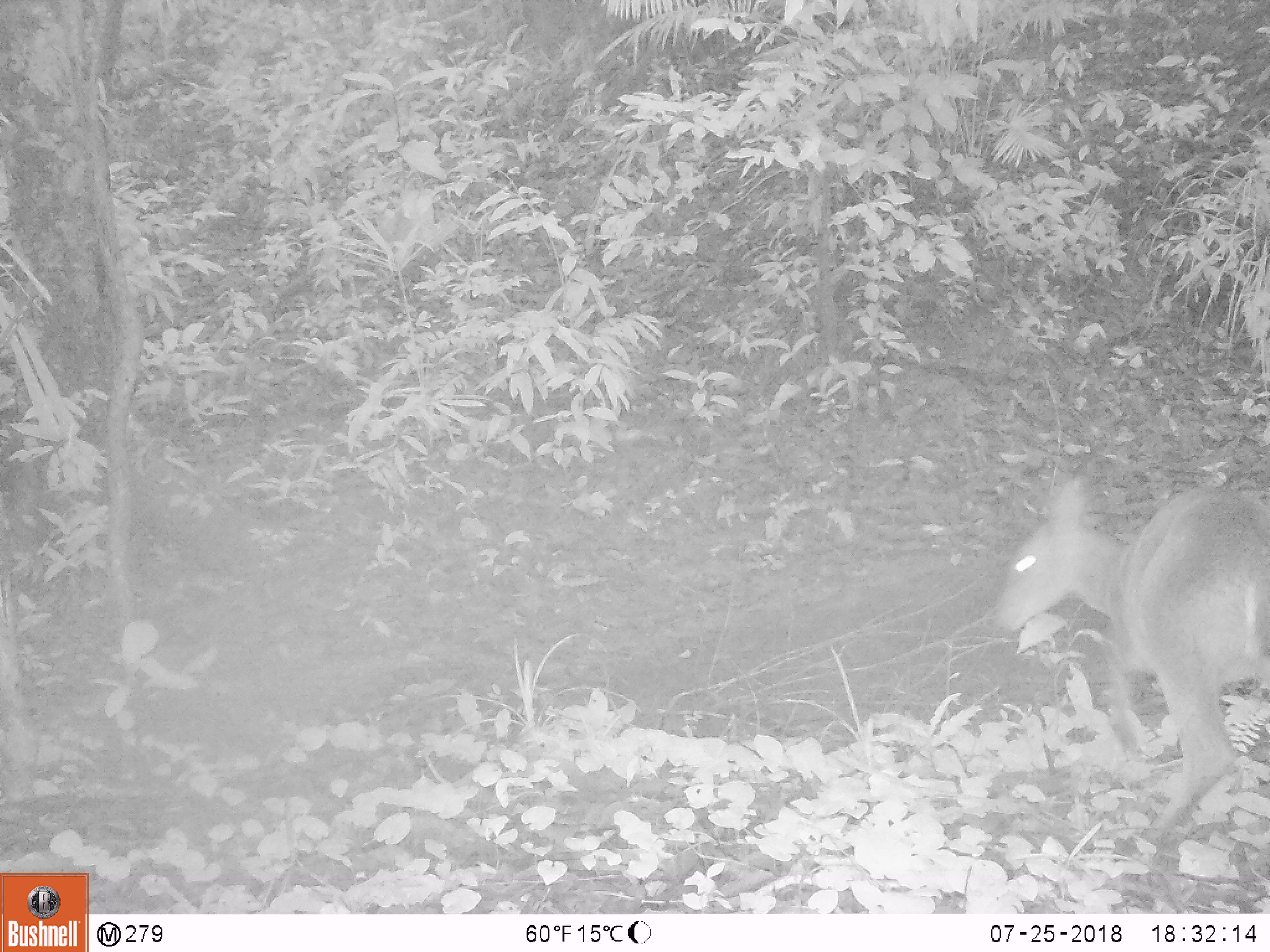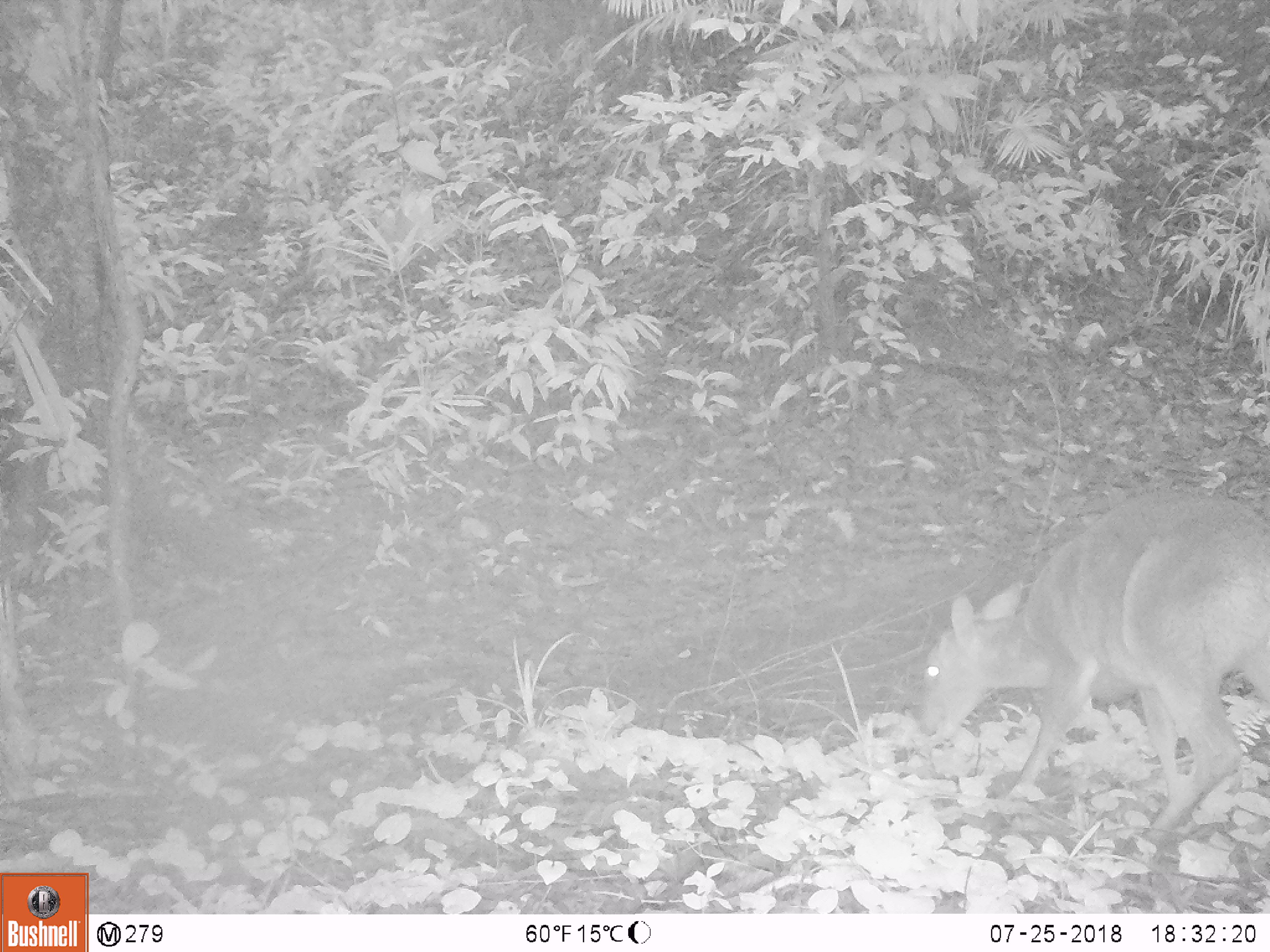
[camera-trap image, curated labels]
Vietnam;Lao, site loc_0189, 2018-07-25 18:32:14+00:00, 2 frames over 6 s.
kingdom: Animalia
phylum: Chordata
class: Mammalia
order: Artiodactyla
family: Cervidae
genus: Muntiacus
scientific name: Muntiacus vuquangensis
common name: large-antlered muntjac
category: large antlered muntjac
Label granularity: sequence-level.